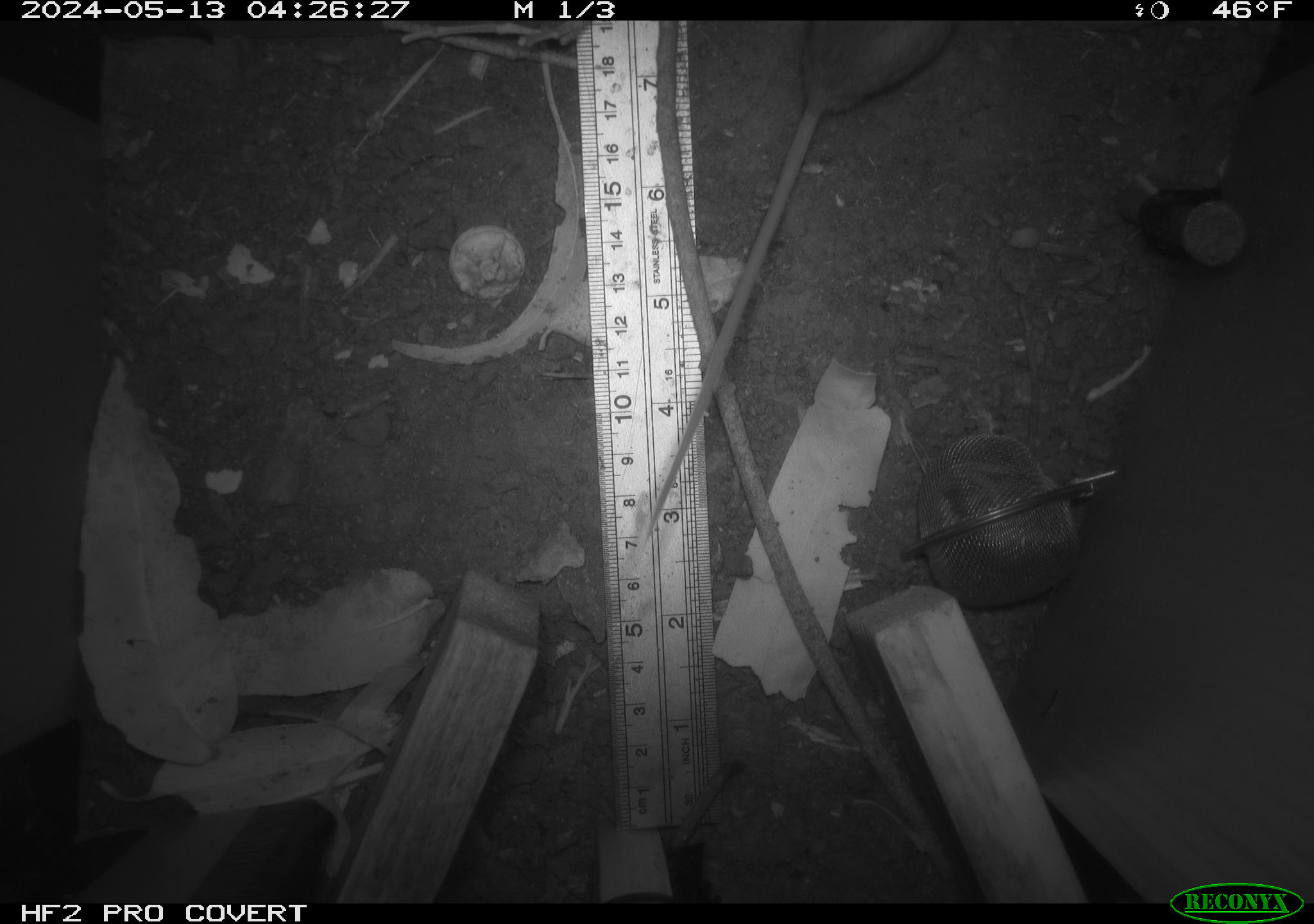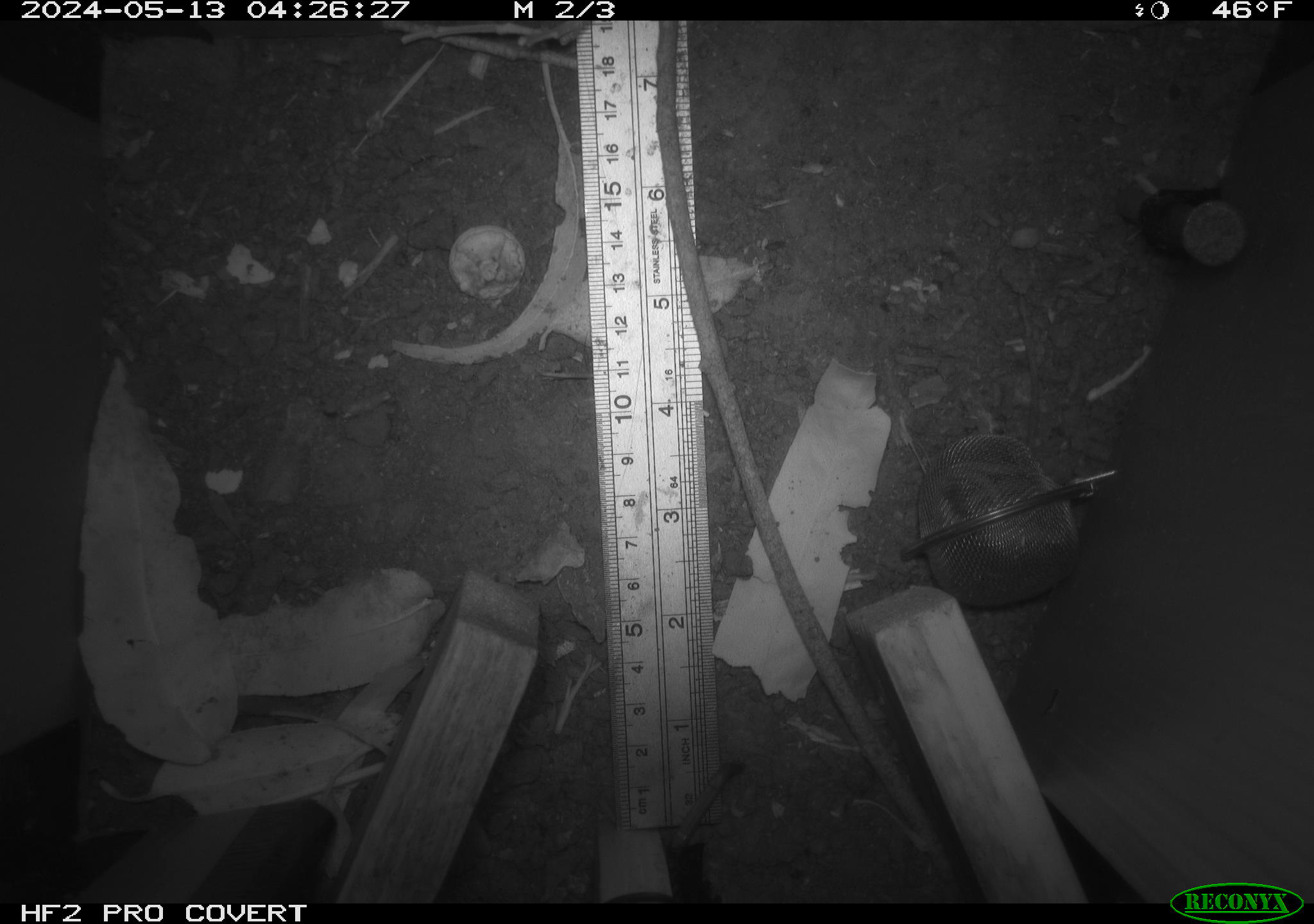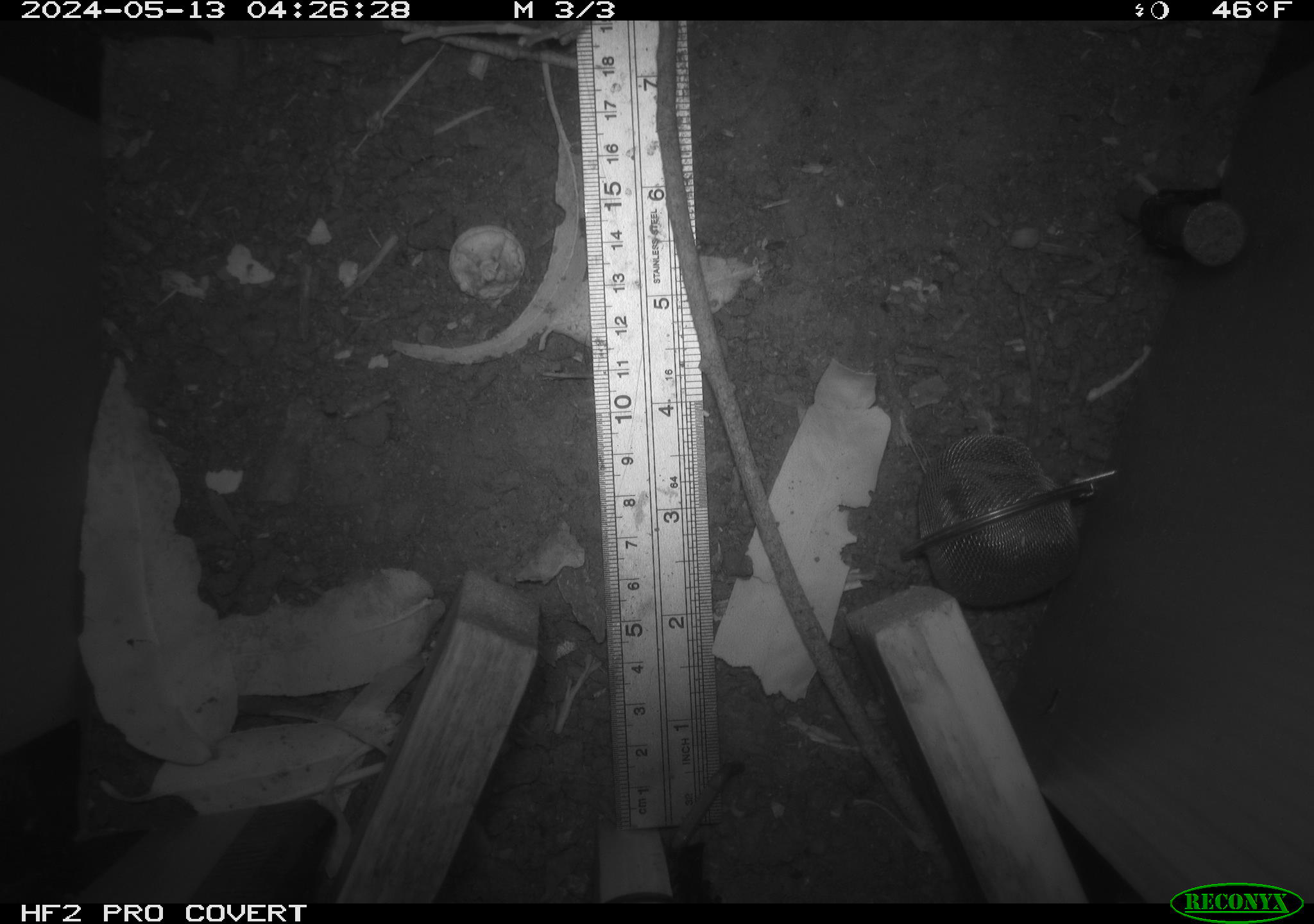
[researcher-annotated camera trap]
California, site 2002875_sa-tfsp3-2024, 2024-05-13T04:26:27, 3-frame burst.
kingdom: Animalia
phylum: Chordata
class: Mammalia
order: Rodentia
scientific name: Rodentia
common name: mouse species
Mouse species (Rodentia).